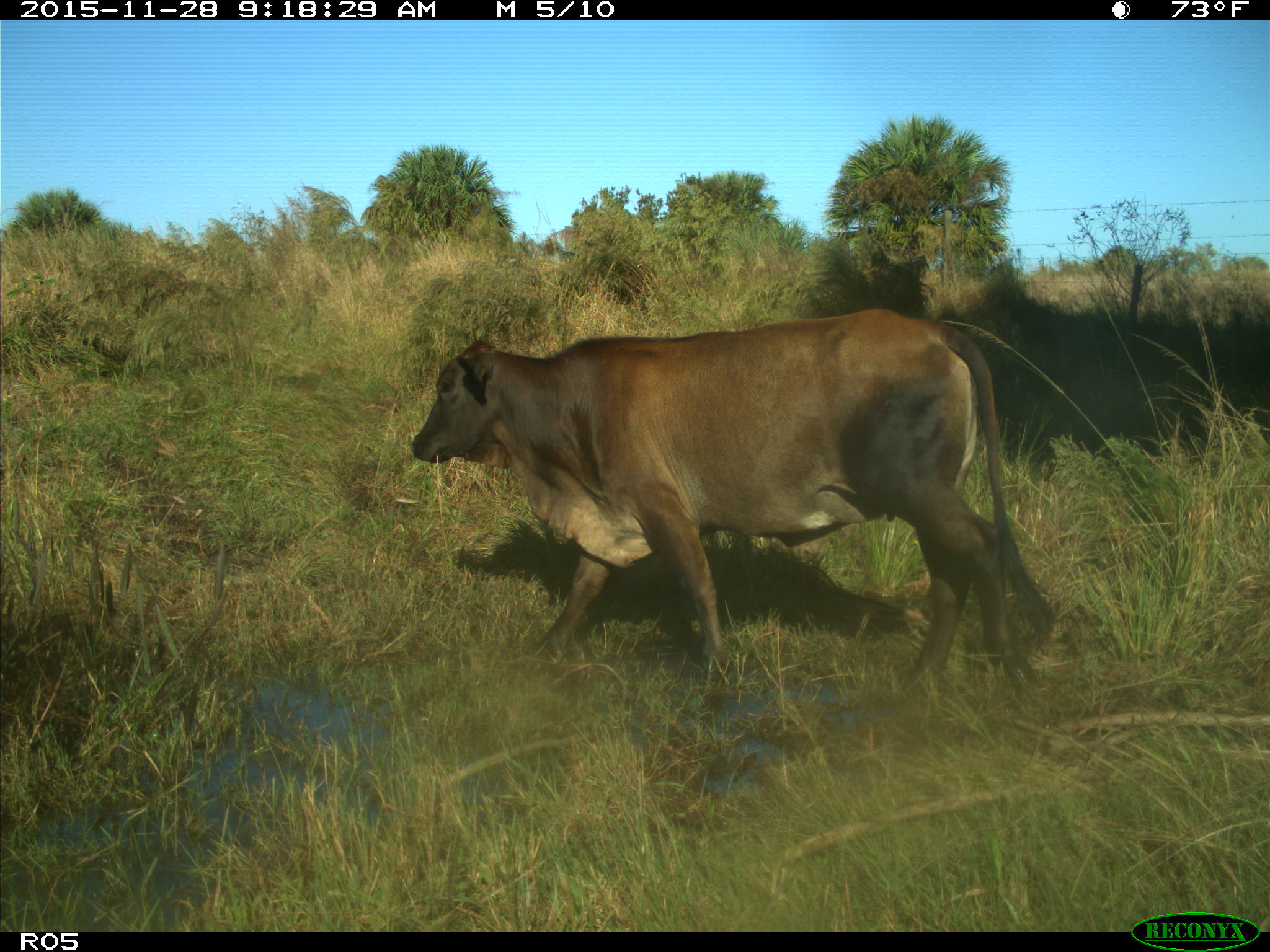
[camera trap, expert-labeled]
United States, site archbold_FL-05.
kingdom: Animalia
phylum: Chordata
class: Mammalia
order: Artiodactyla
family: Bovidae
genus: Bos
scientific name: Bos taurus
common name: domestic cow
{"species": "Bos taurus (domestic cow)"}